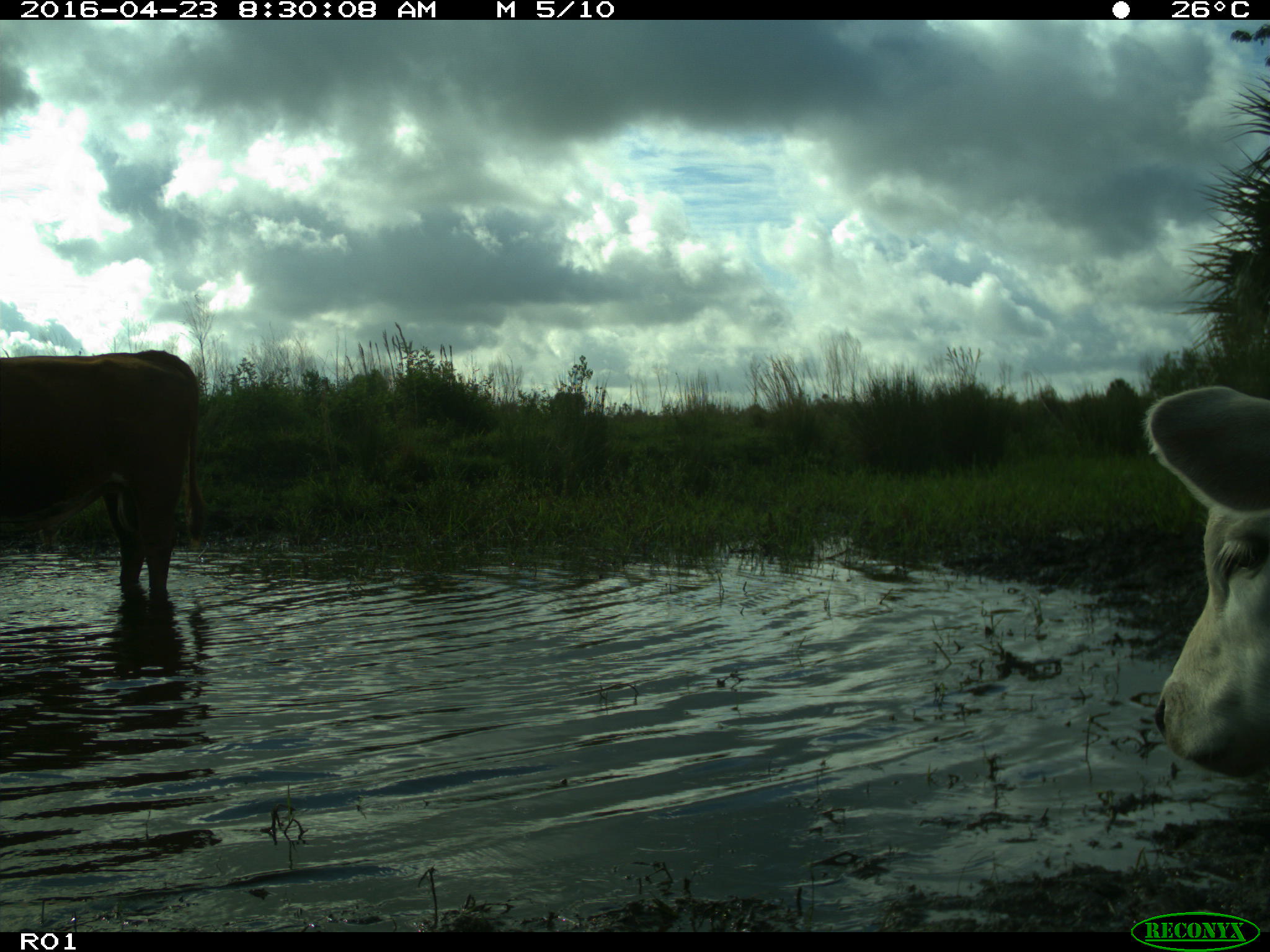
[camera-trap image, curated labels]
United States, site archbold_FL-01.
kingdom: Animalia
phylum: Chordata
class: Mammalia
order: Artiodactyla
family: Bovidae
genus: Bos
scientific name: Bos taurus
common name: domestic cow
Bos taurus (domestic cow).